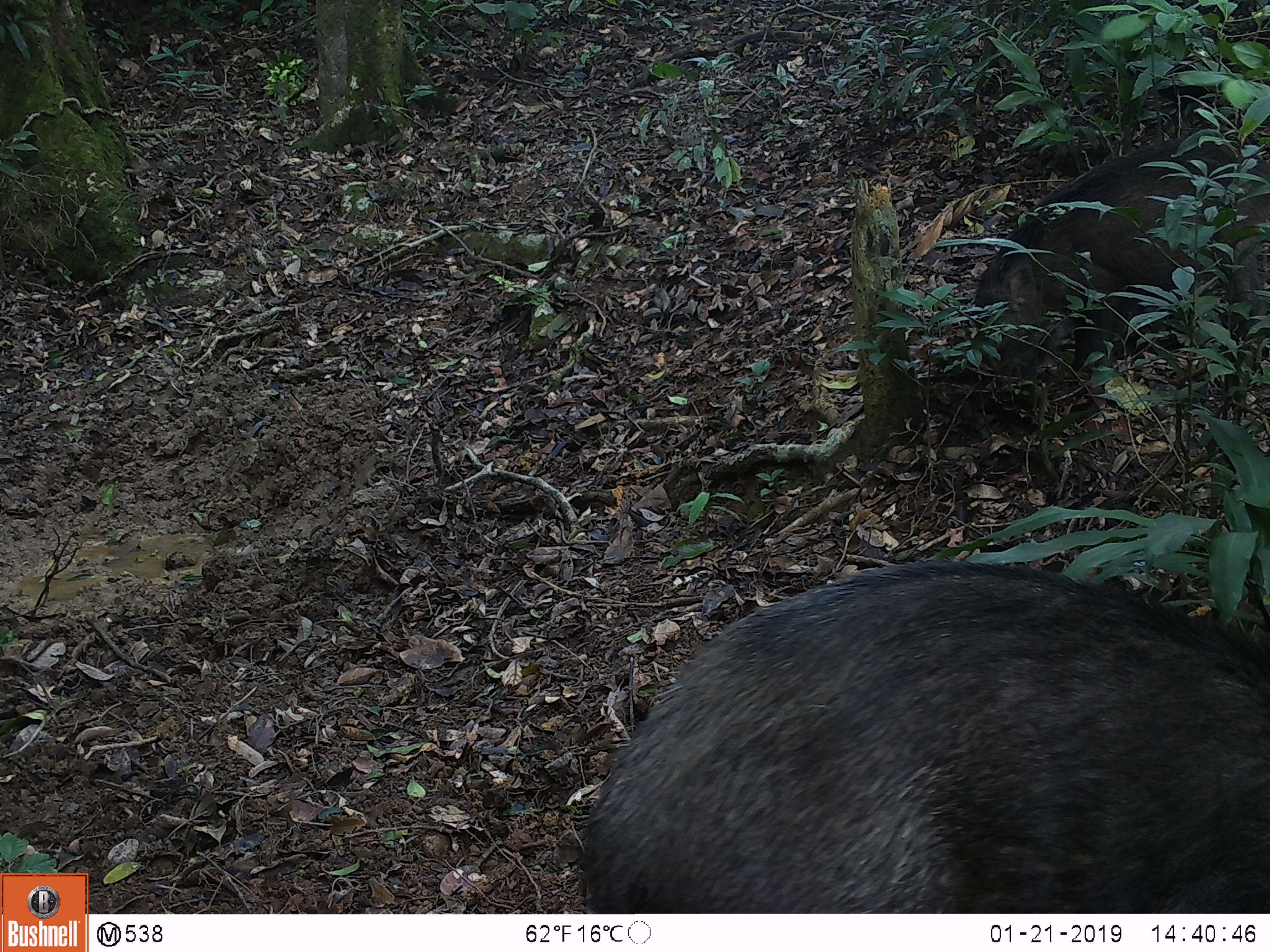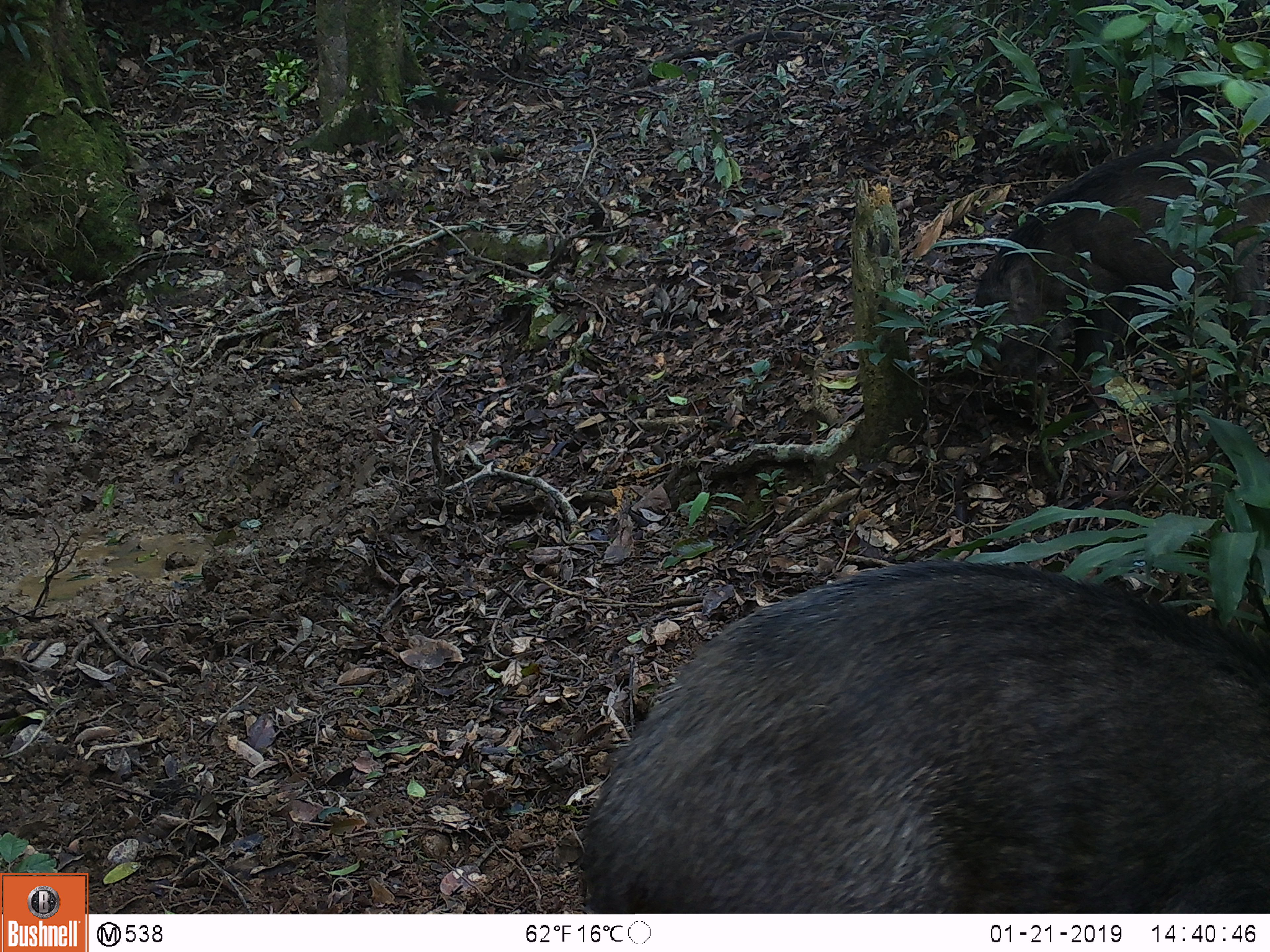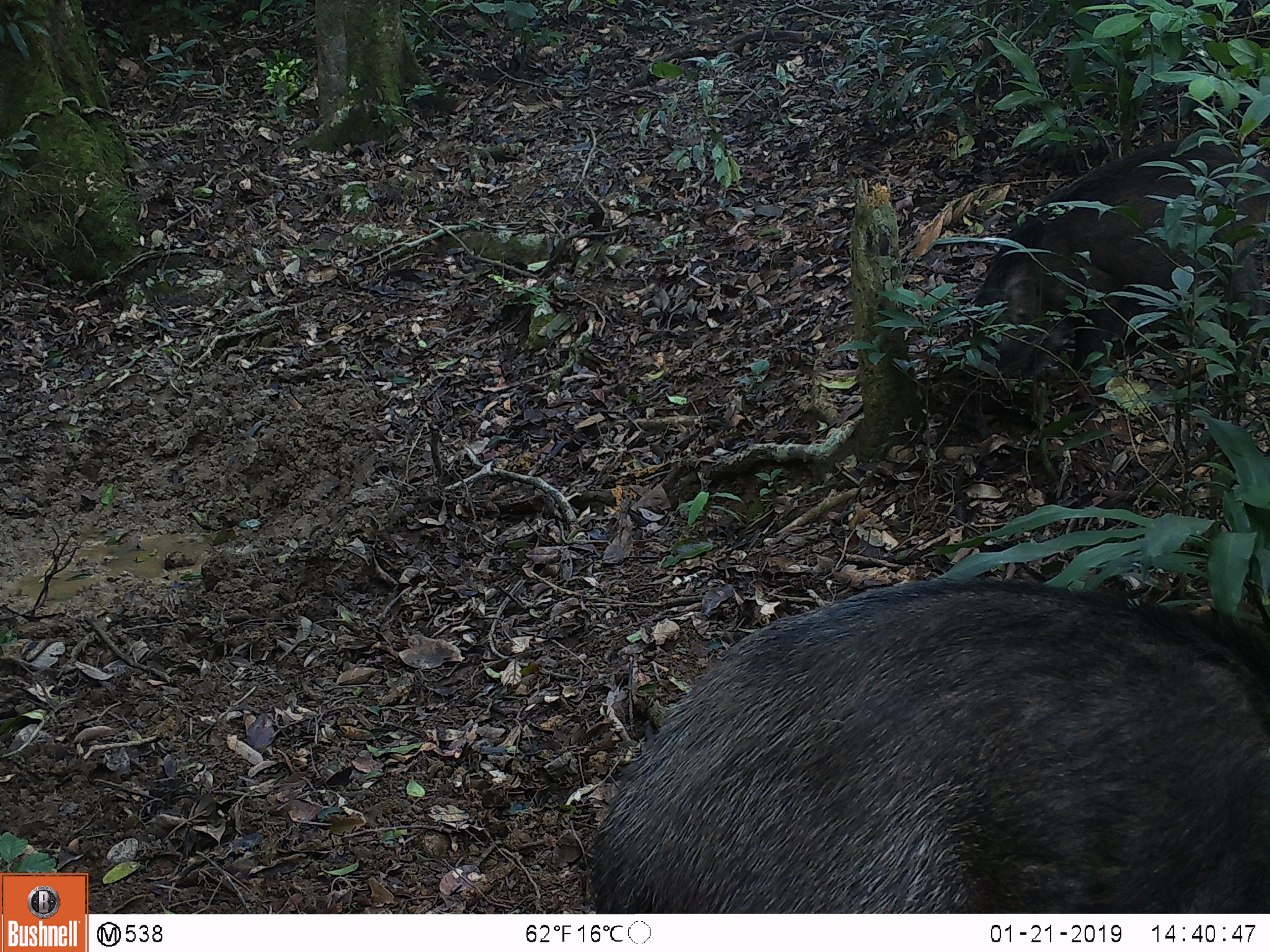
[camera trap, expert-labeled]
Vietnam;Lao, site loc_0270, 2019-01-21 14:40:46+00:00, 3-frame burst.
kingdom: Animalia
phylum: Chordata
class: Aves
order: Galliformes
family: Phasianidae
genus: Gallus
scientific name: Gallus gallus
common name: red junglefowl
Red junglefowl (Gallus gallus). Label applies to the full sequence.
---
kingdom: Animalia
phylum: Chordata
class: Mammalia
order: Artiodactyla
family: Suidae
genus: Sus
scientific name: Sus scrofa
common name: eurasian wild pig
Eurasian wild pig (Sus scrofa). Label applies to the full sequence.